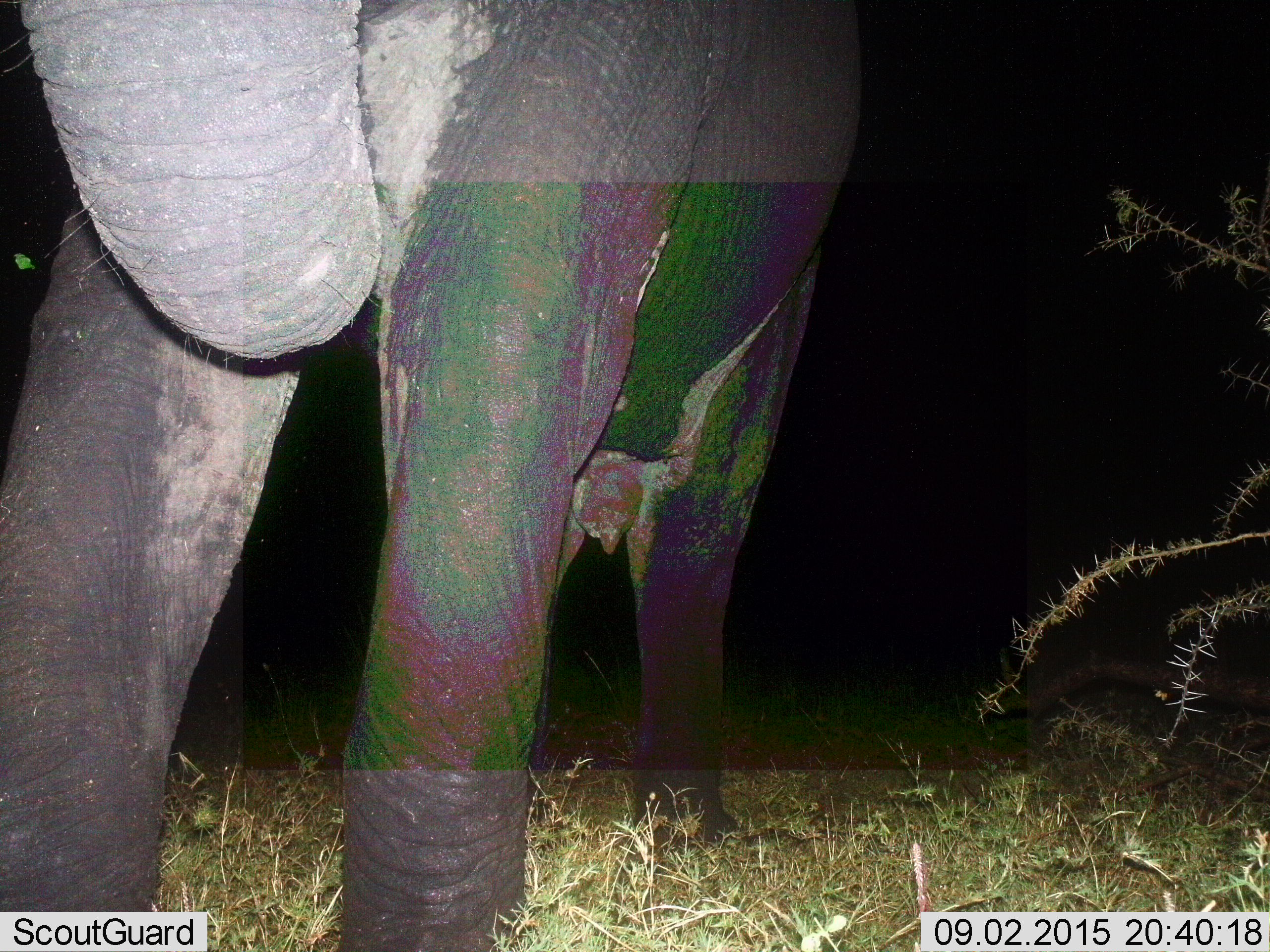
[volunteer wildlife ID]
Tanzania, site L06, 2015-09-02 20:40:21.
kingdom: Animalia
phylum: Chordata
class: Mammalia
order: Proboscidea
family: Elephantidae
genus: Loxodonta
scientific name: Loxodonta africana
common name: african bush elephant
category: elephant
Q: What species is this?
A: Elephant (african bush elephant) (Loxodonta africana).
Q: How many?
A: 1.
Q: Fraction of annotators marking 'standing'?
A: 78%.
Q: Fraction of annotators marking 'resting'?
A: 11%.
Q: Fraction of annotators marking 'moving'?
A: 22%.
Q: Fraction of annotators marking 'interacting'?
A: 0%.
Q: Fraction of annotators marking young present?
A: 0%.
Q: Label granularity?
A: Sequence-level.